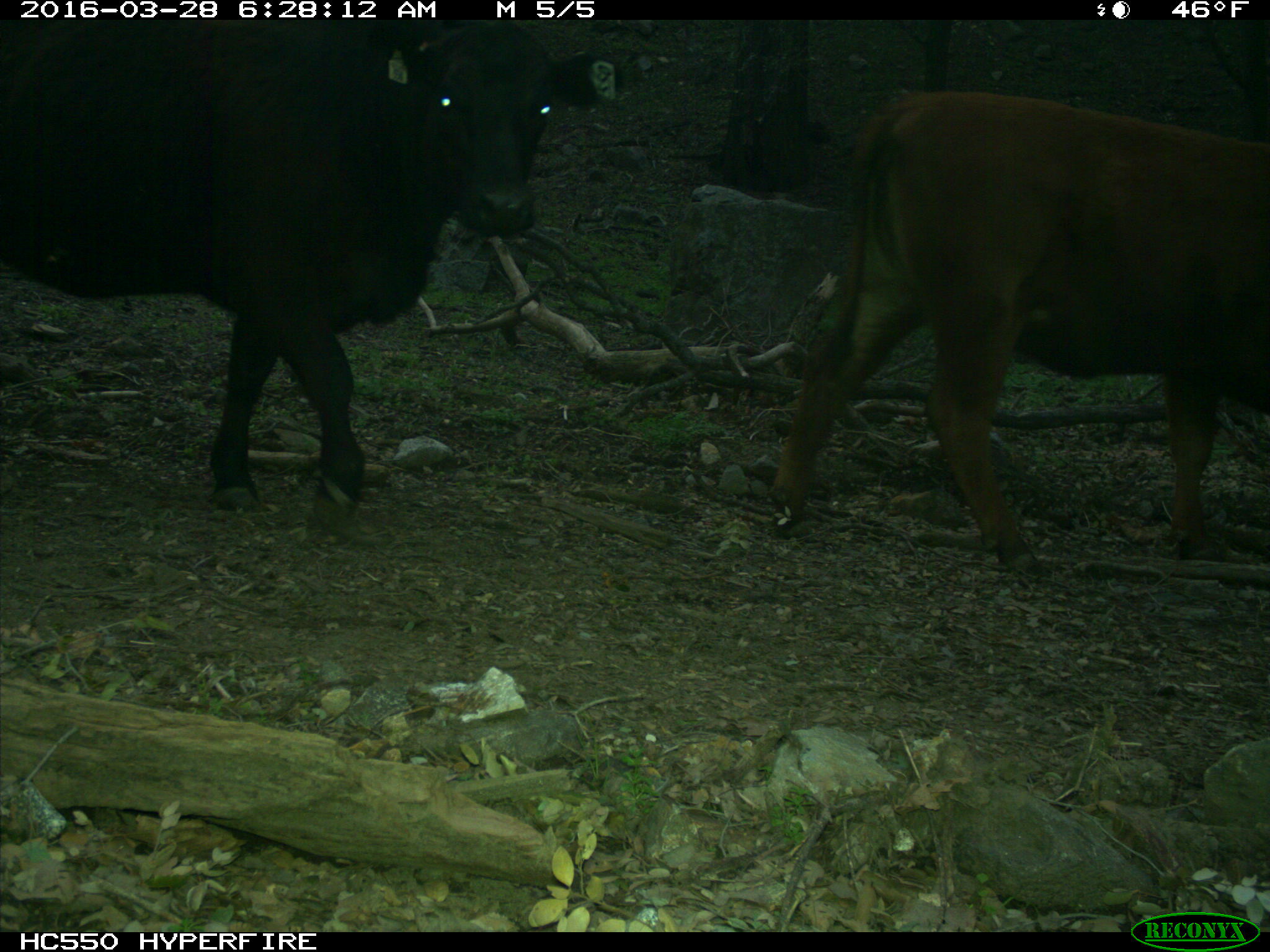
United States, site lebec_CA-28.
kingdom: Animalia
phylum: Chordata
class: Mammalia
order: Artiodactyla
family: Bovidae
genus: Bos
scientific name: Bos taurus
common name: domestic cow